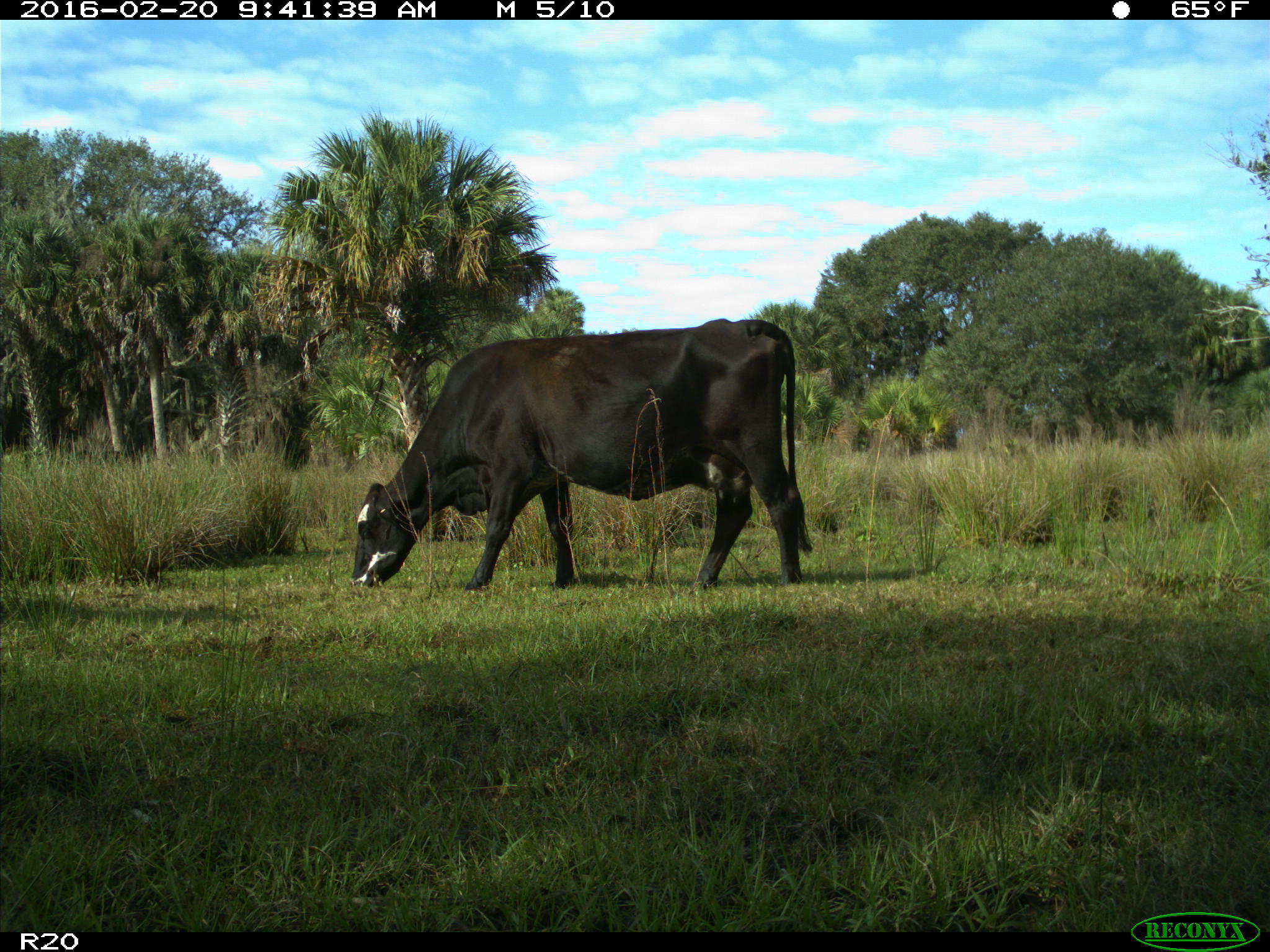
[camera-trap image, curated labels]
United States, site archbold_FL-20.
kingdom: Animalia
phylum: Chordata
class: Mammalia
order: Artiodactyla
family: Bovidae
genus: Bos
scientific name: Bos taurus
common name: domestic cow